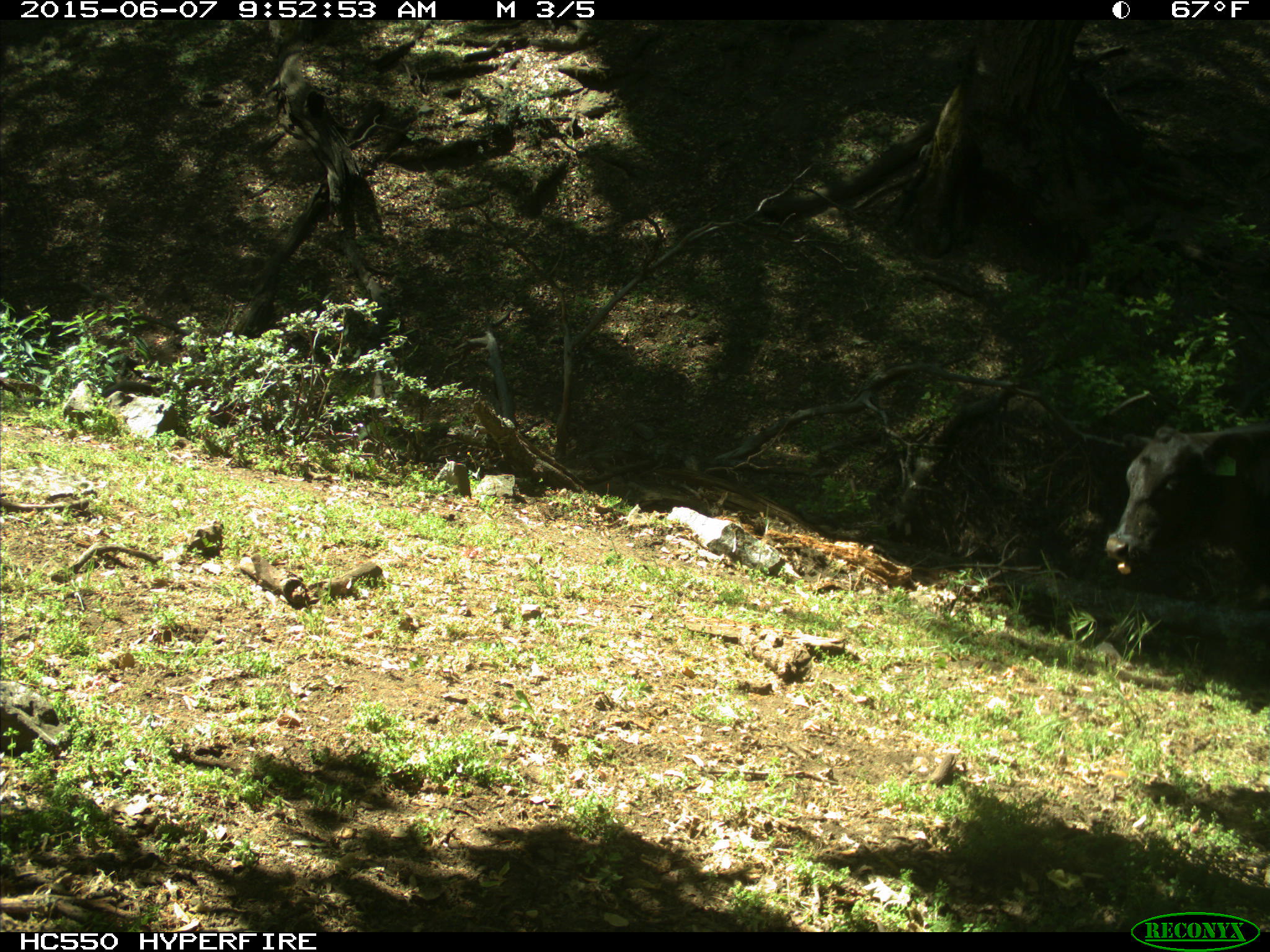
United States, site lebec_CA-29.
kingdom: Animalia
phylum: Chordata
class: Mammalia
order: Artiodactyla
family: Bovidae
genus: Bos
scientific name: Bos taurus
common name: domestic cow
Bos taurus (domestic cow).